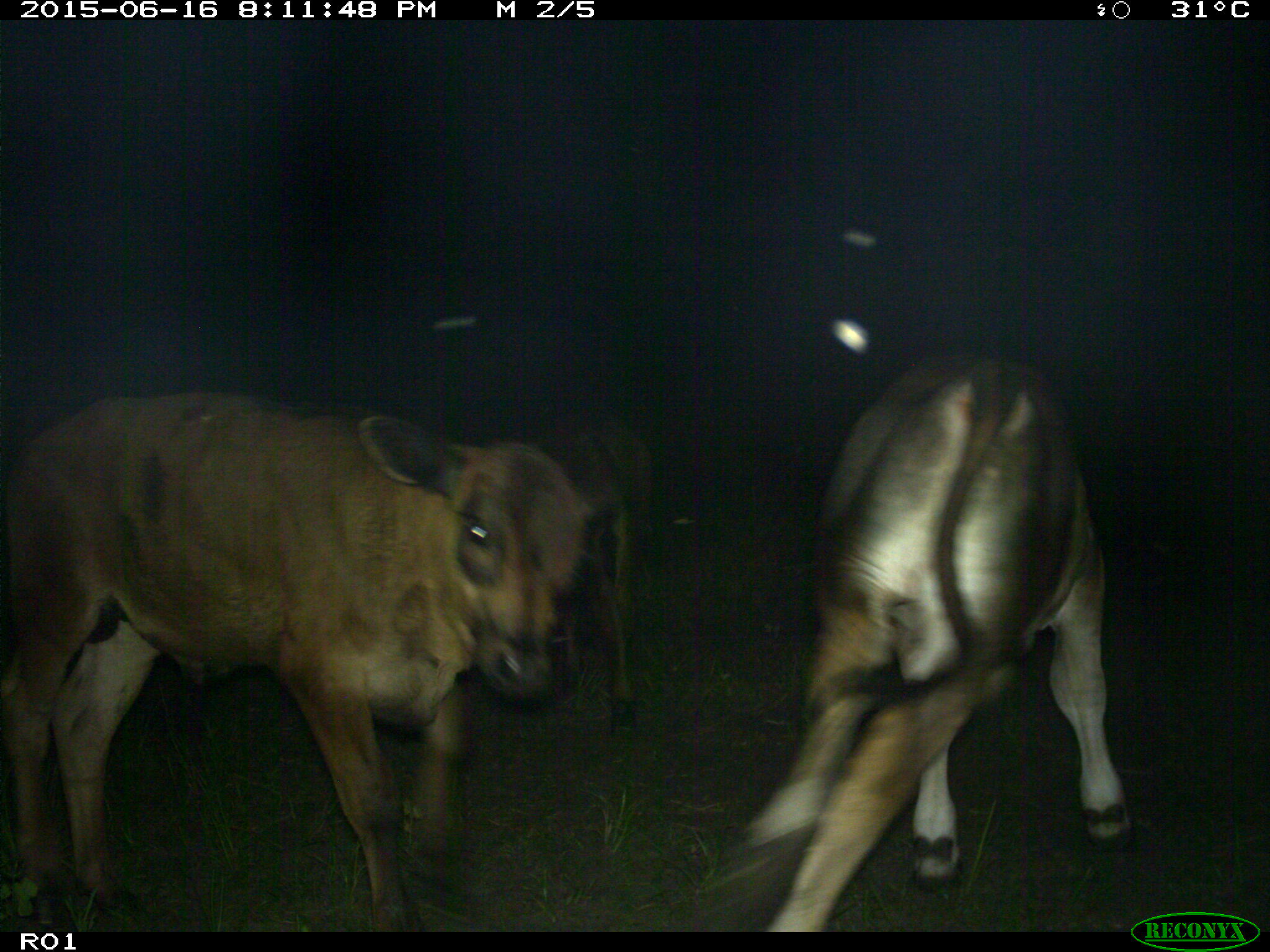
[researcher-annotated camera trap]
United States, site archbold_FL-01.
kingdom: Animalia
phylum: Chordata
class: Mammalia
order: Artiodactyla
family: Bovidae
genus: Bos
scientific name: Bos taurus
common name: domestic cow